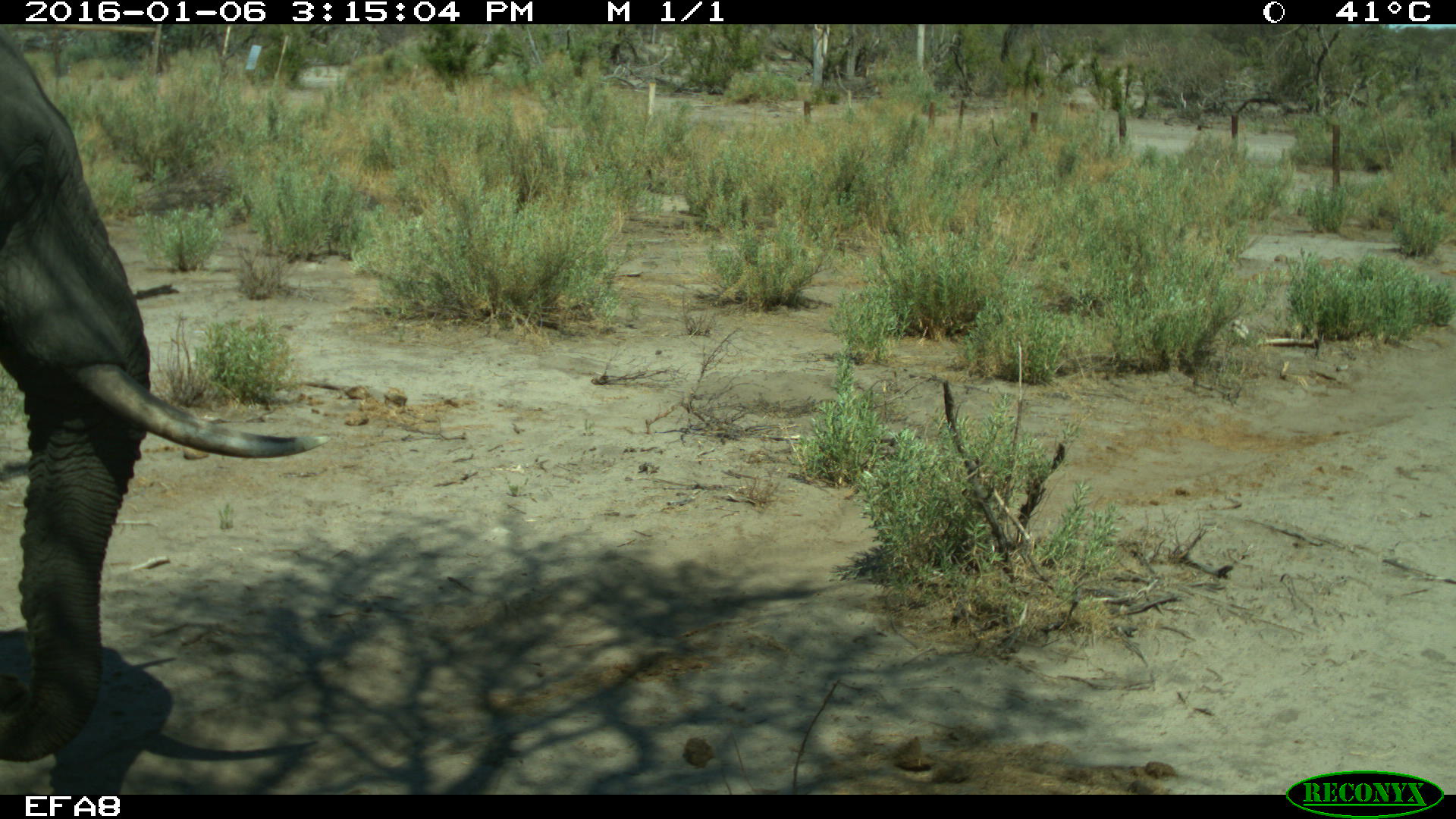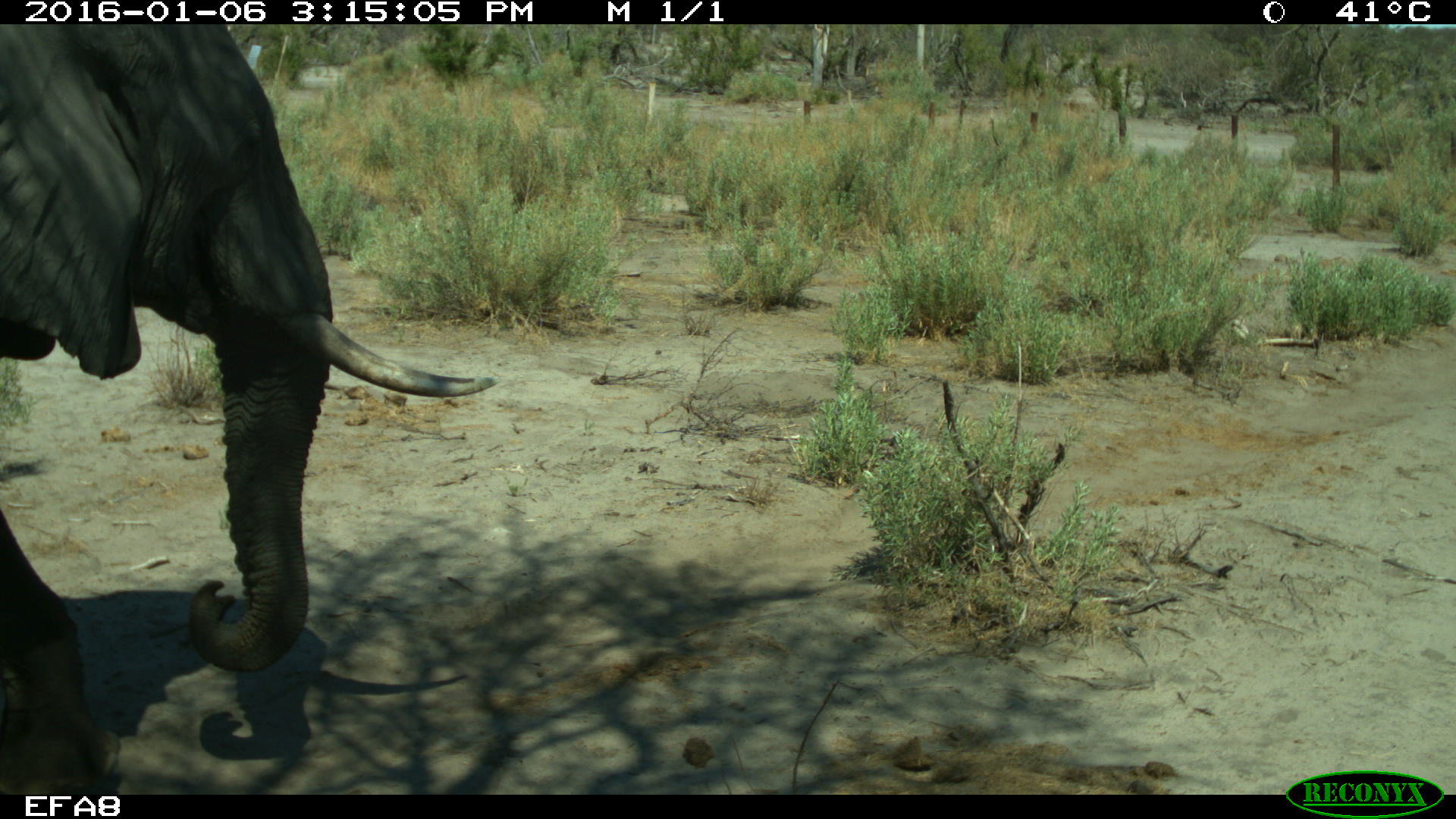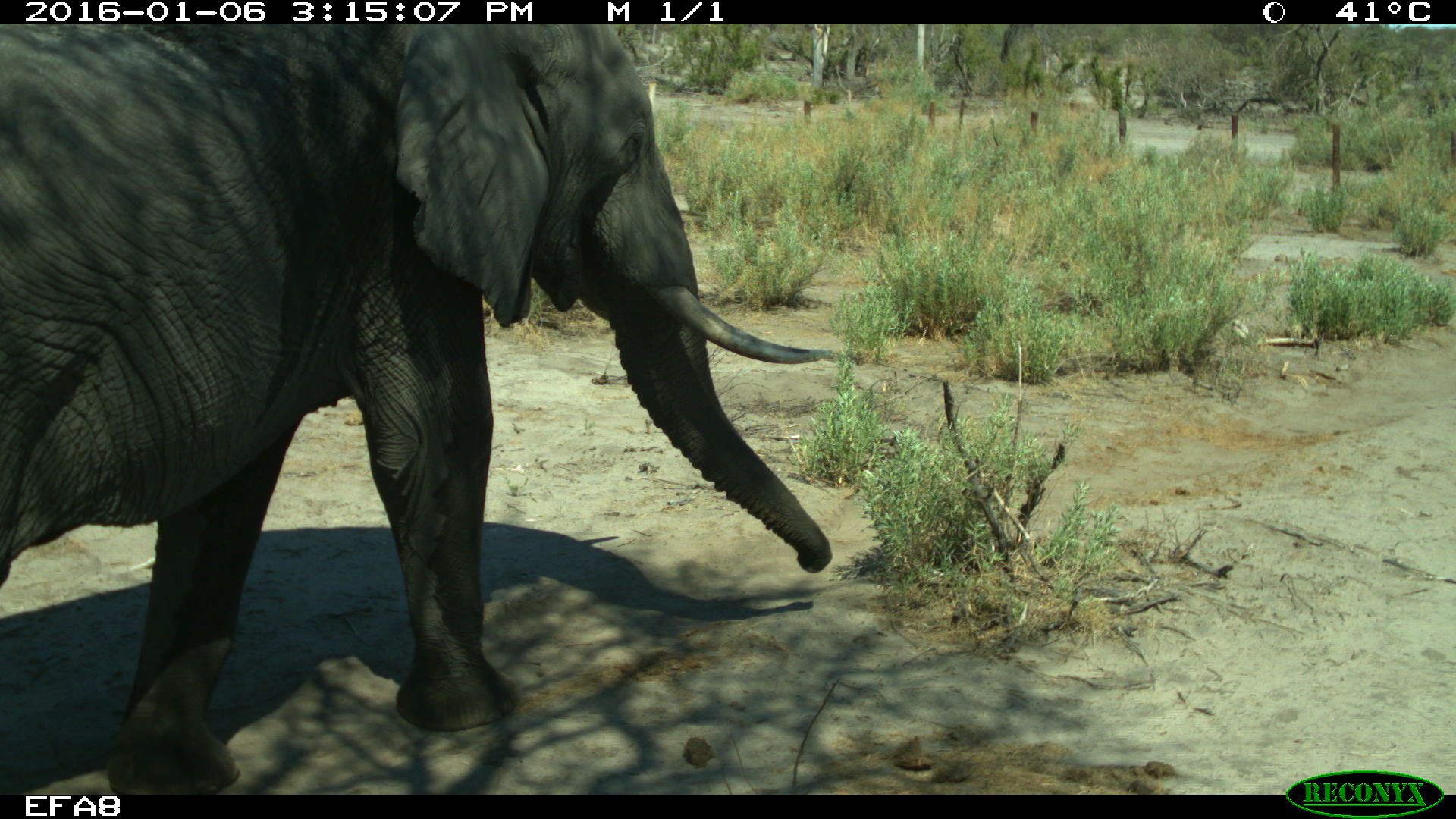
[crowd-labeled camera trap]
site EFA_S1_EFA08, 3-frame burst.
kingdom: Animalia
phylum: Chordata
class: Mammalia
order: Proboscidea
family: Elephantidae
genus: Loxodonta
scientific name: Loxodonta africana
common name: african bush elephant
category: elephant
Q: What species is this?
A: Elephant (african bush elephant) (Loxodonta africana).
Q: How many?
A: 1.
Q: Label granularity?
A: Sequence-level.